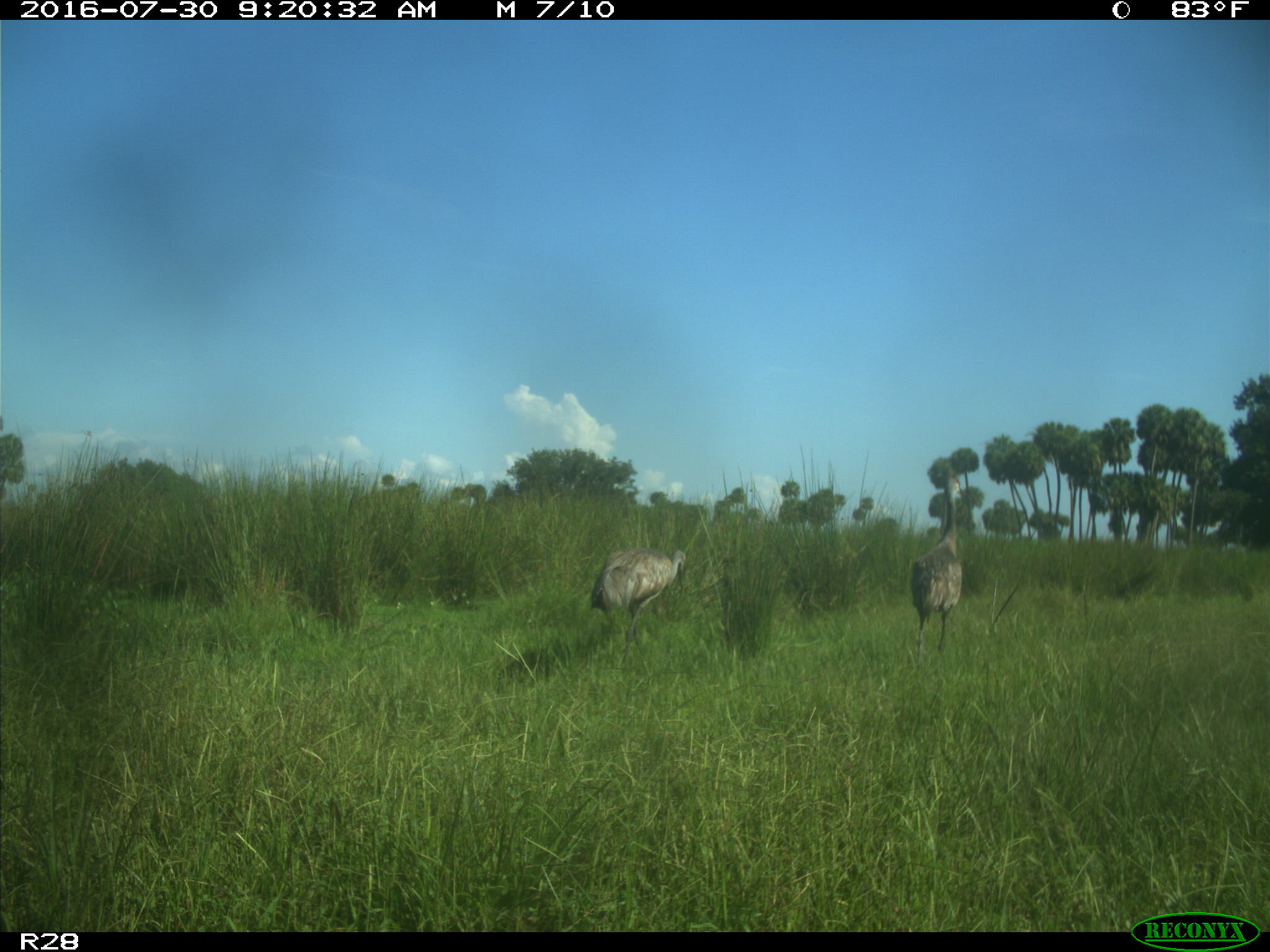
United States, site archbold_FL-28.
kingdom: Animalia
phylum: Chordata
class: Aves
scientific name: Aves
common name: birds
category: unidentified bird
Unidentified bird (birds) (Aves).